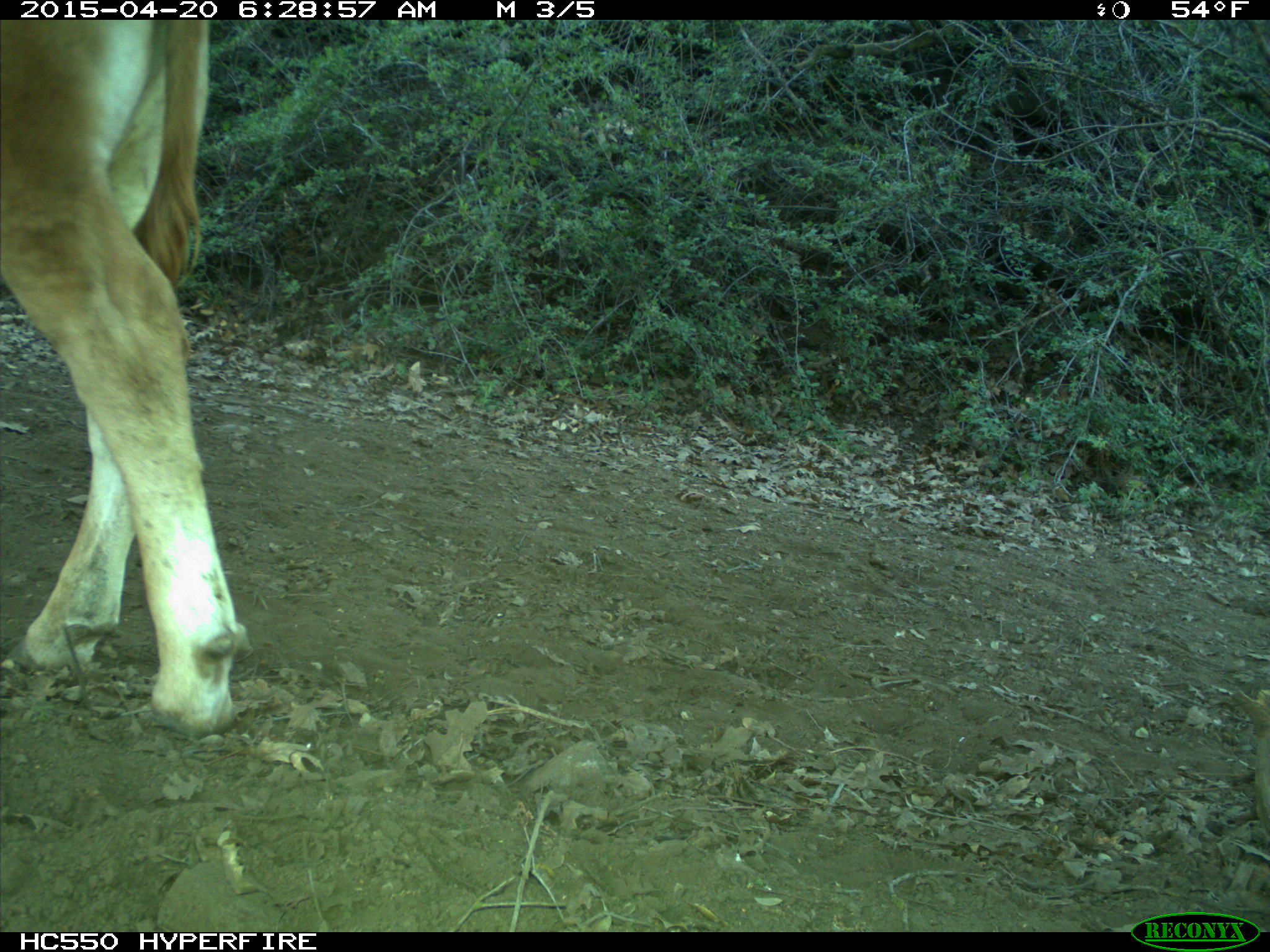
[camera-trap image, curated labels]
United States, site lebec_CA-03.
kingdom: Animalia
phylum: Chordata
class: Mammalia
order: Artiodactyla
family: Bovidae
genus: Bos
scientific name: Bos taurus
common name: domestic cow